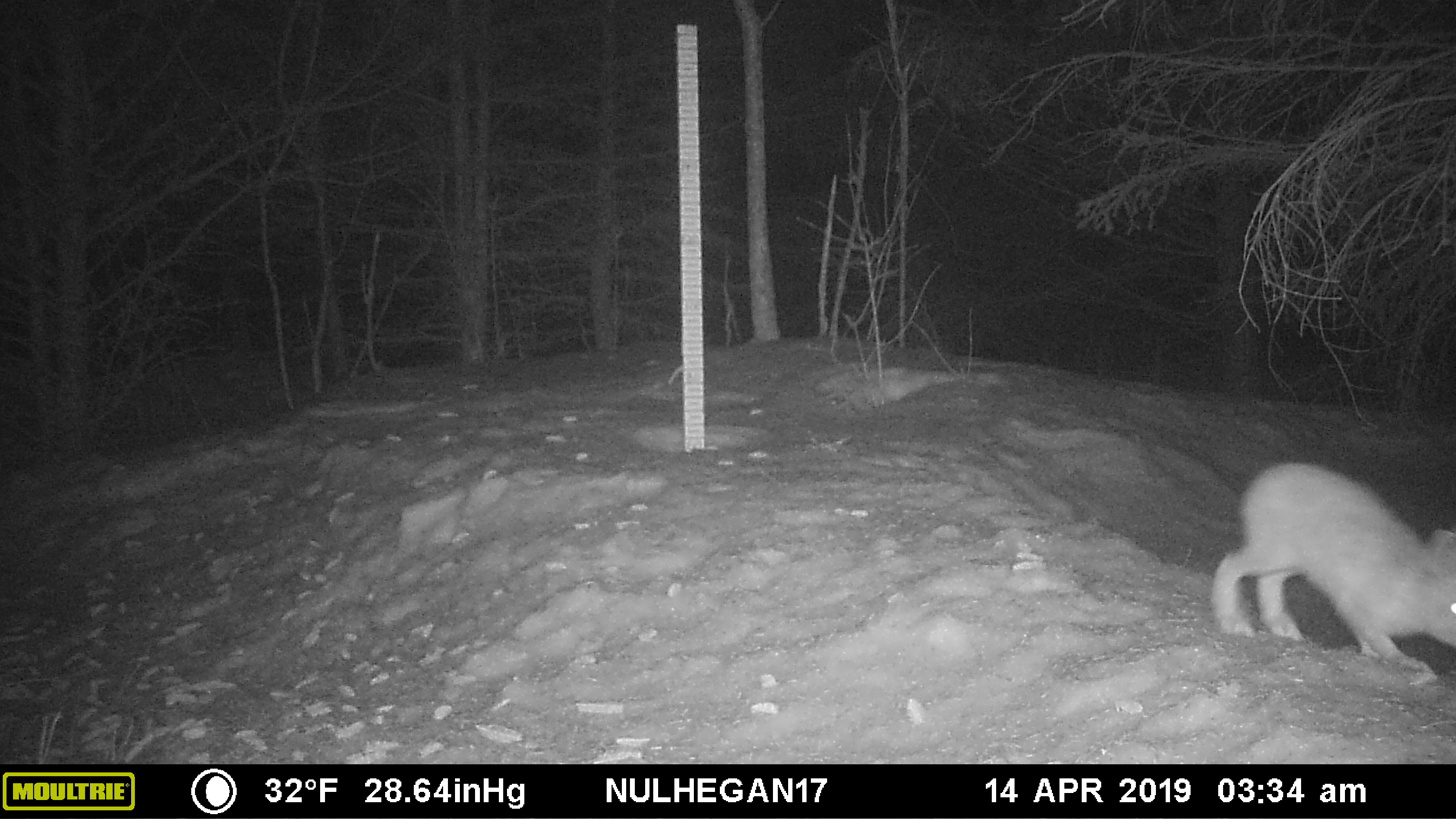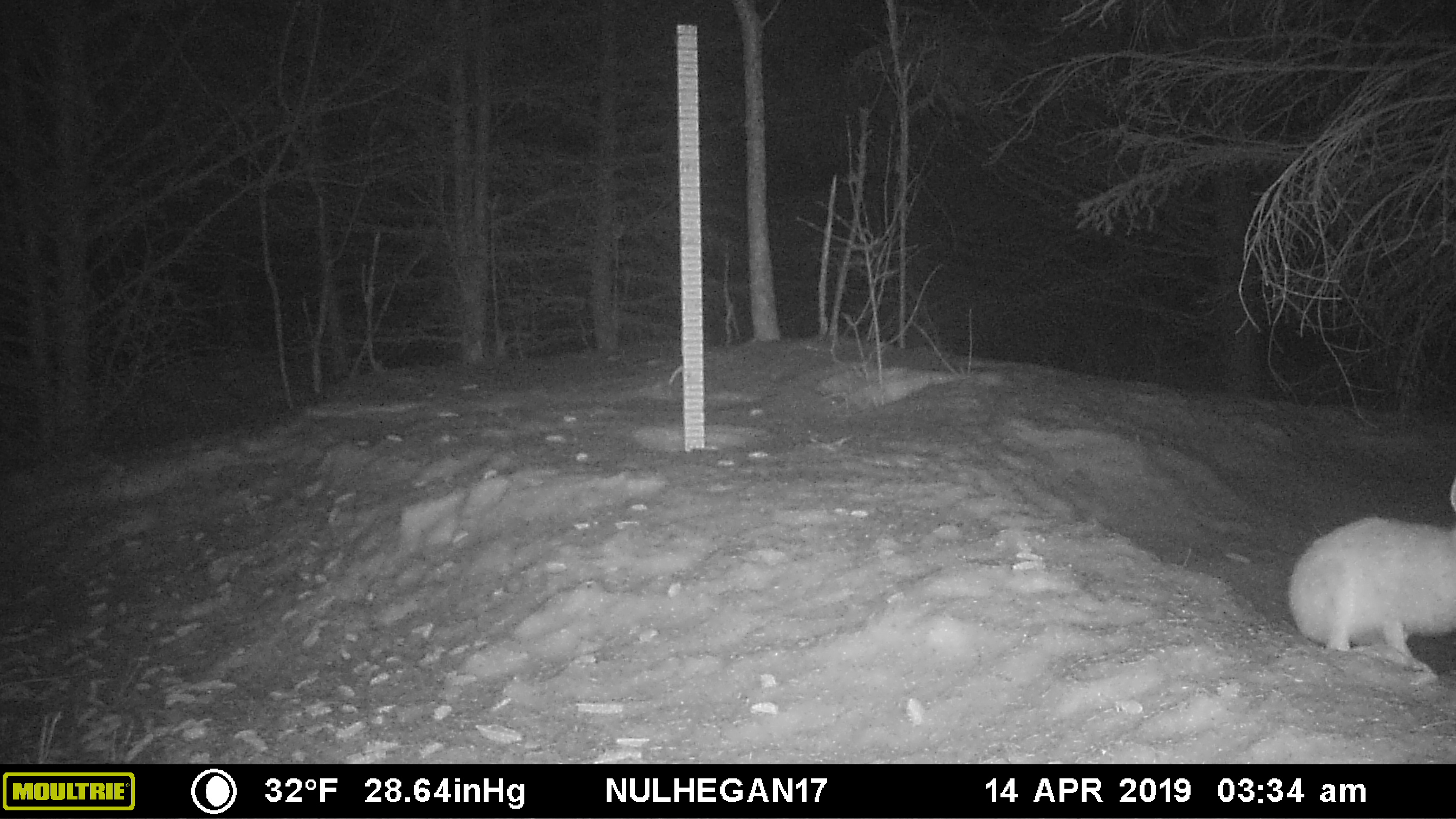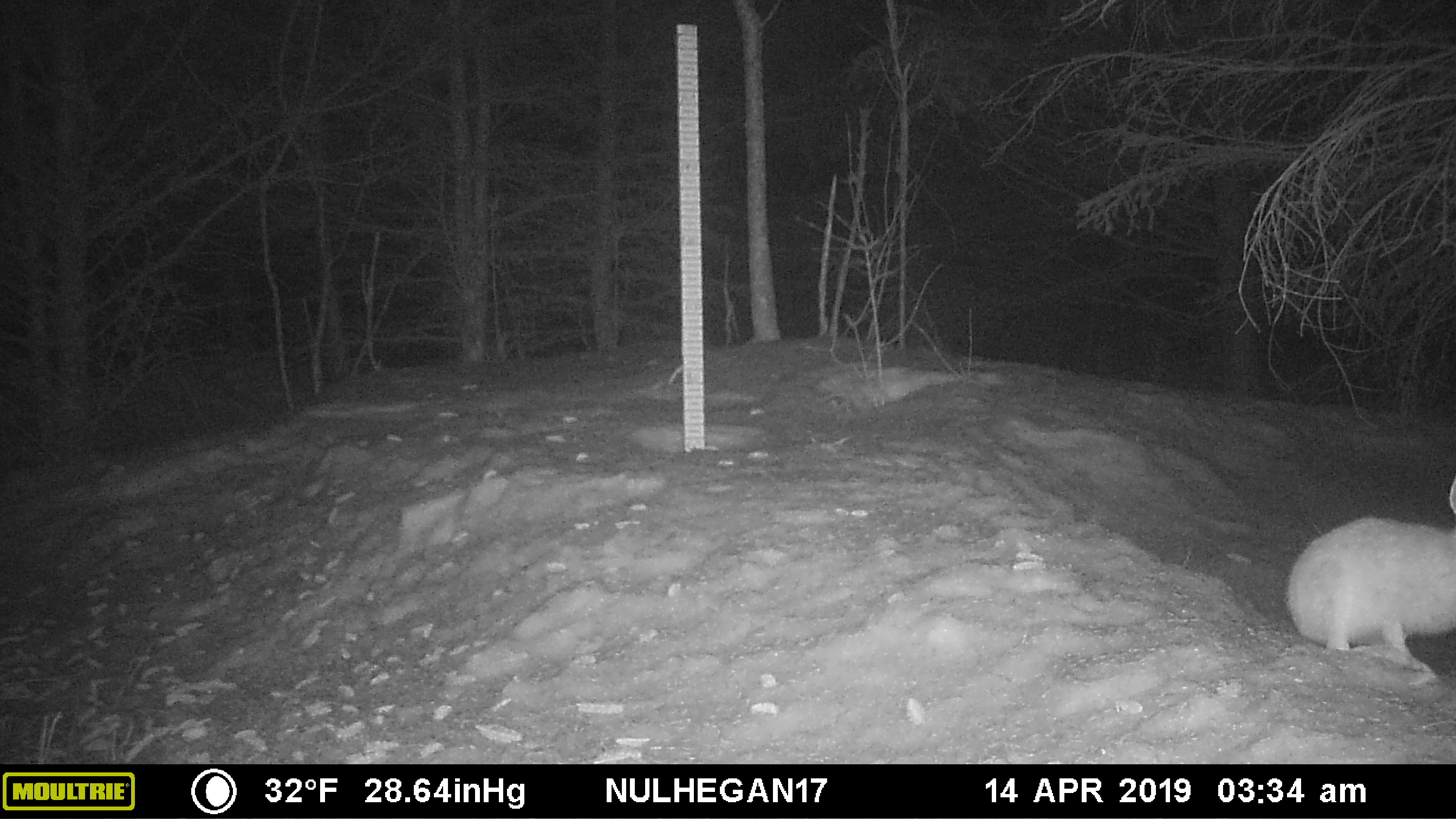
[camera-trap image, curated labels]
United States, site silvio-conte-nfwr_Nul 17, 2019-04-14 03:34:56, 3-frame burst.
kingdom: Animalia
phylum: Chordata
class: Mammalia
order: Lagomorpha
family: Leporidae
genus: Lepus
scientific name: Lepus americanus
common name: snowshoe hare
Snowshoe hare (Lepus americanus).